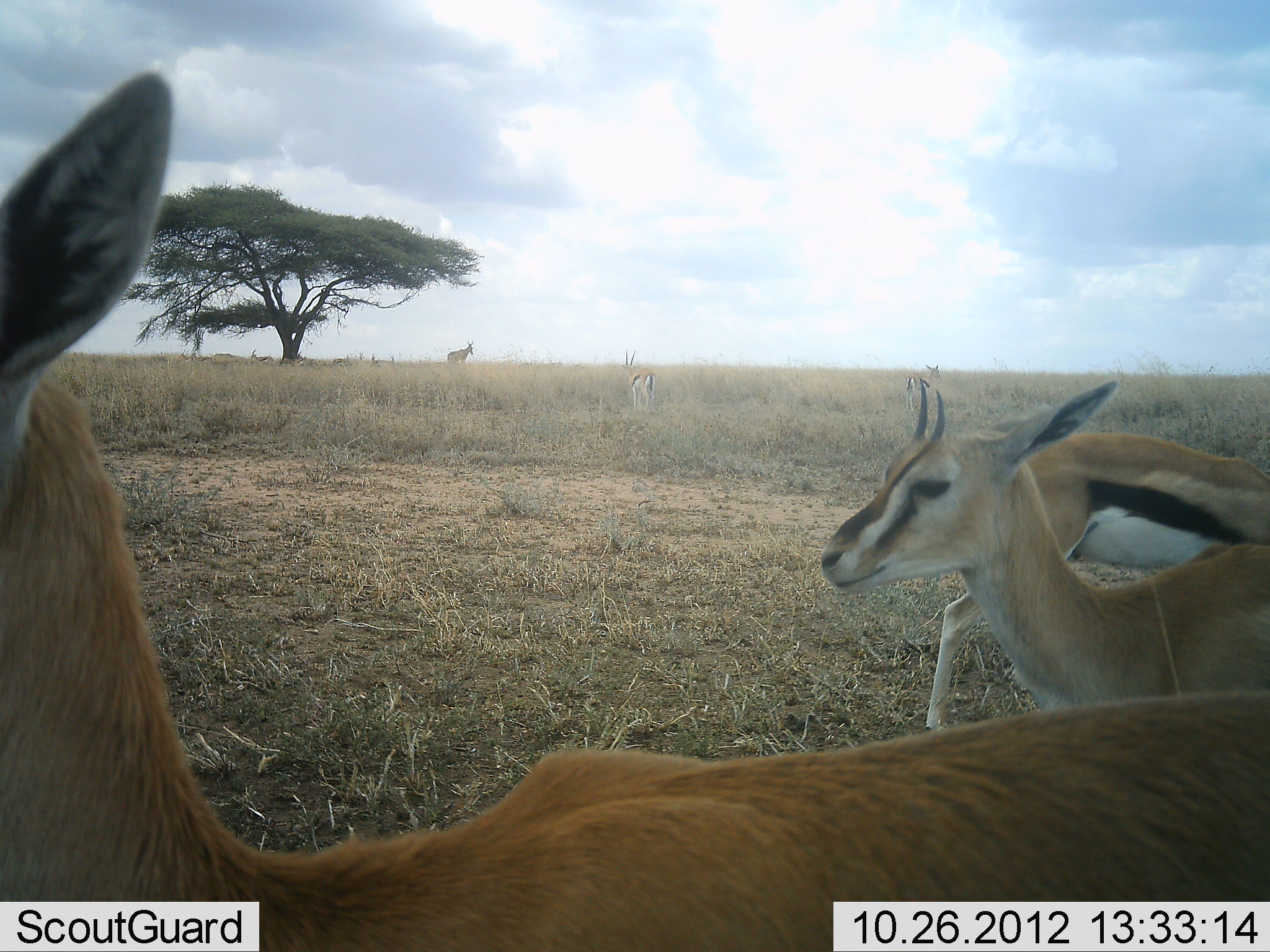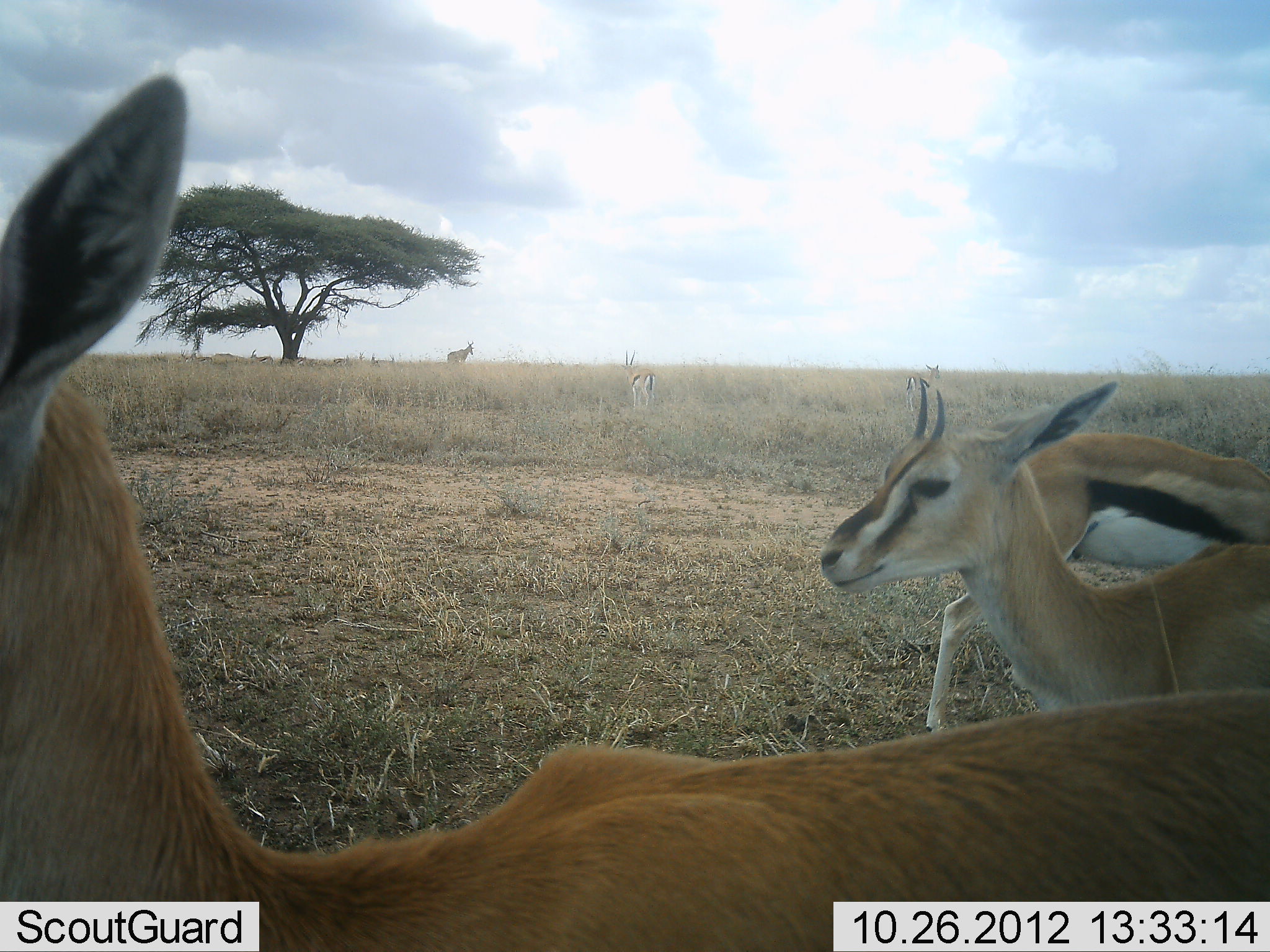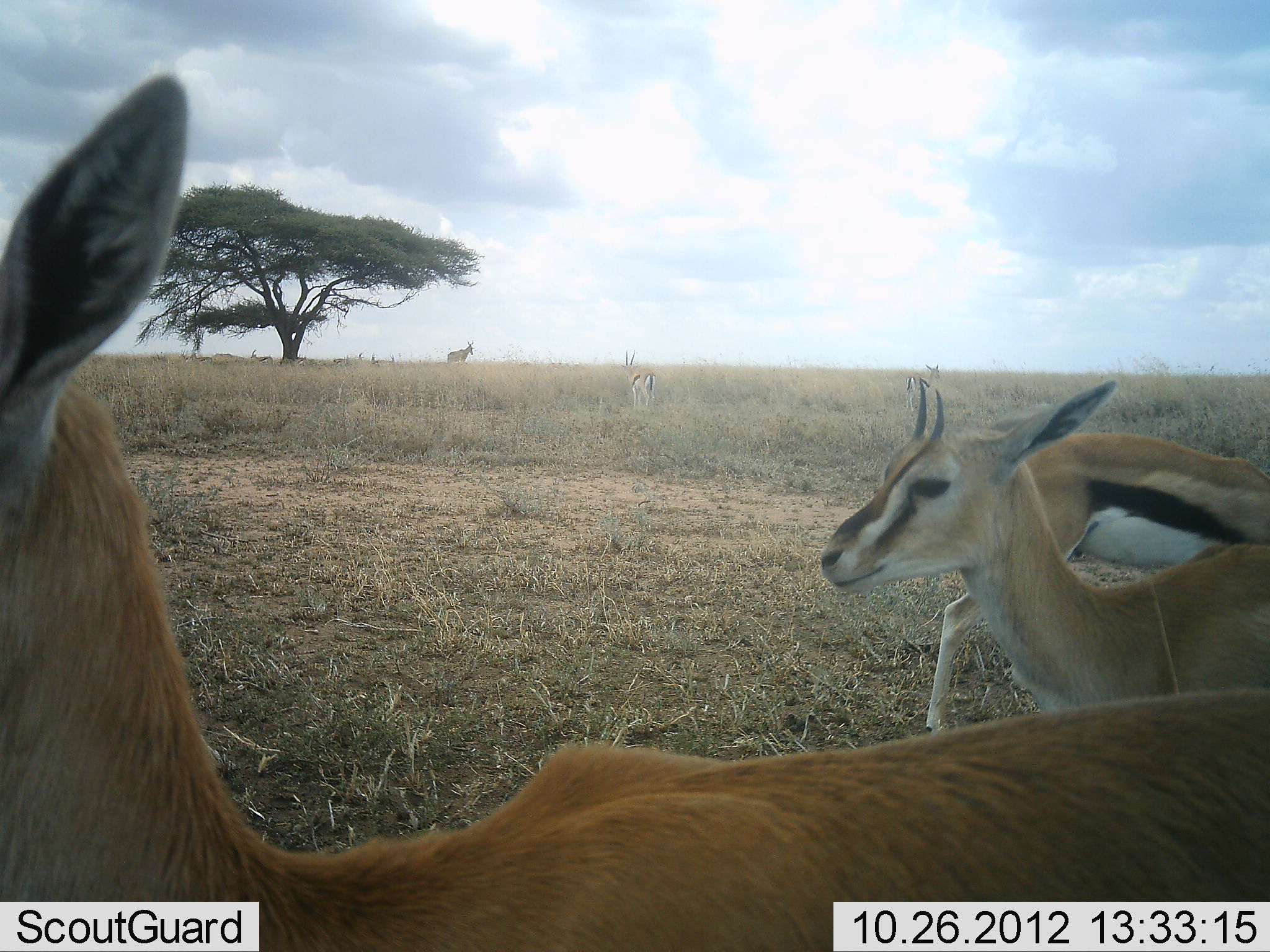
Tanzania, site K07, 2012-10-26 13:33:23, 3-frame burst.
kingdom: Animalia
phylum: Chordata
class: Mammalia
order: Artiodactyla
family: Bovidae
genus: Eudorcas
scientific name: Eudorcas thomsonii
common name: thomson's gazelle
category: gazellethomsons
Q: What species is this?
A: Gazellethomsons (thomson's gazelle) (Eudorcas thomsonii).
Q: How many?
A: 5.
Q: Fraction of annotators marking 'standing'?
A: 100%.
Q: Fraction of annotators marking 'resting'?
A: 18%.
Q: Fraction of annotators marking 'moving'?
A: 12%.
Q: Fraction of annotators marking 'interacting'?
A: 0%.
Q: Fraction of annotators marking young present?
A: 0%.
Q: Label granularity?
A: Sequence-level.